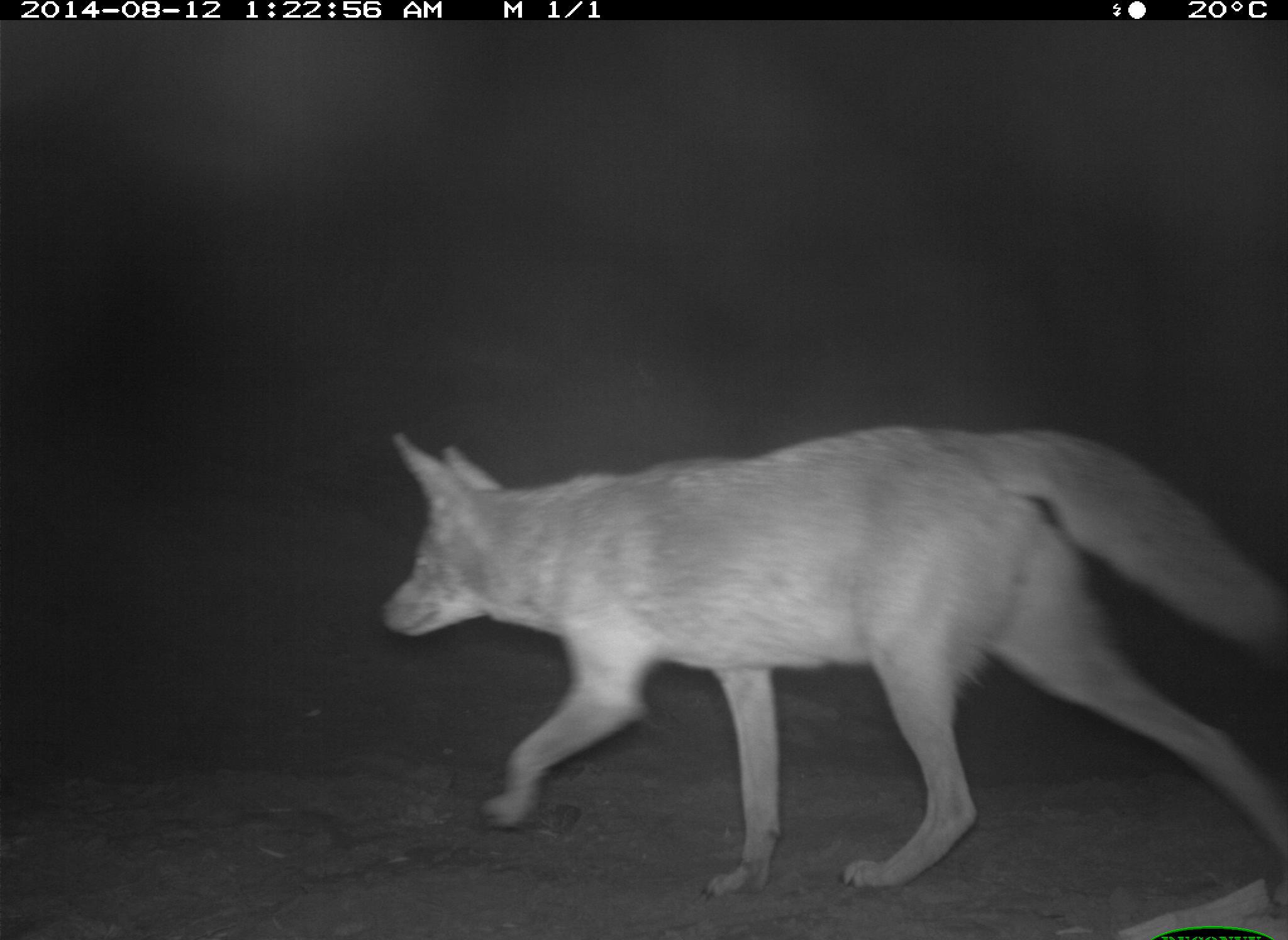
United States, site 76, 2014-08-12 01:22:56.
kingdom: Animalia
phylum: Chordata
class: Mammalia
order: Carnivora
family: Canidae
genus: Canis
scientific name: Canis latrans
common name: coyote